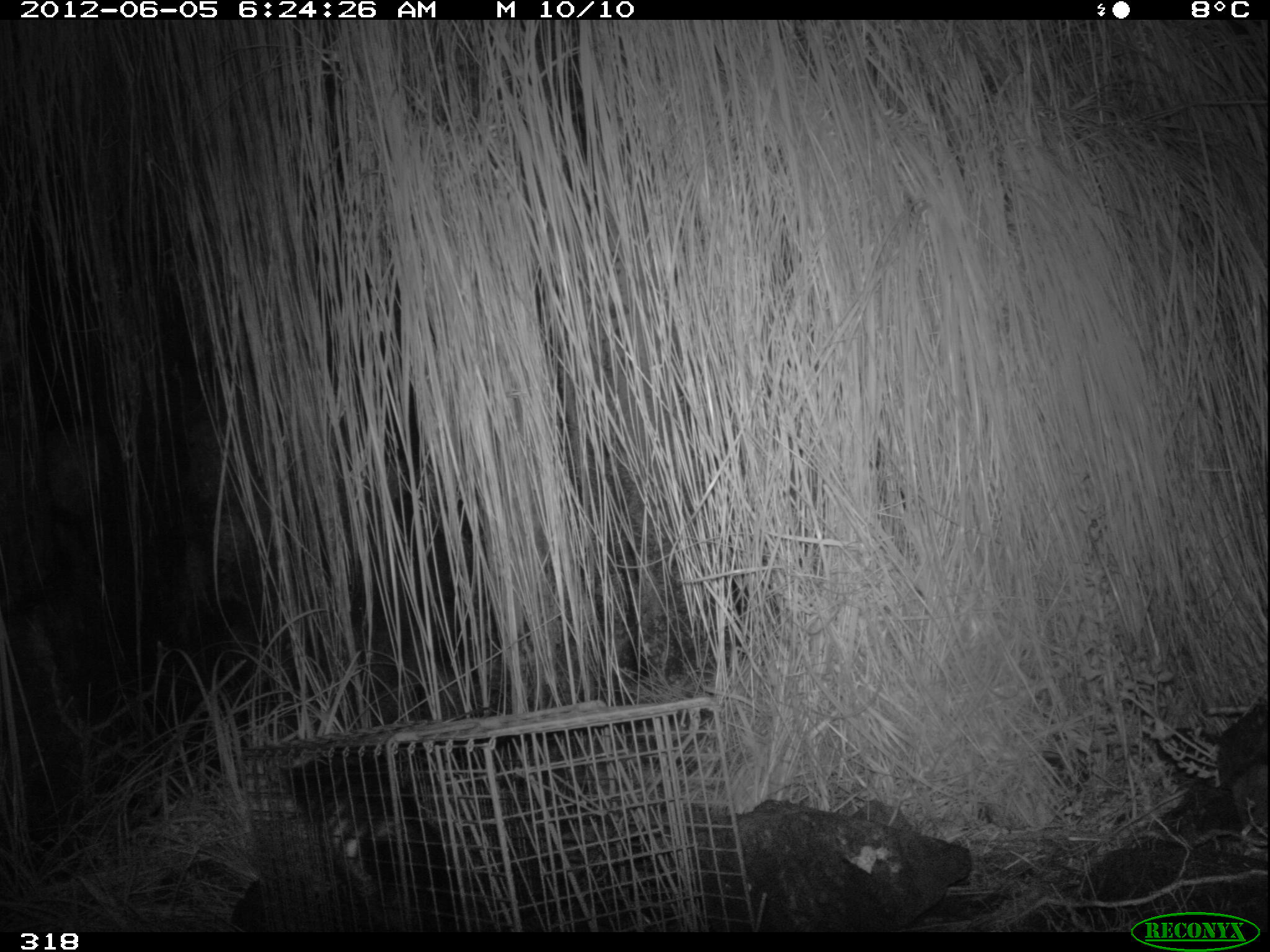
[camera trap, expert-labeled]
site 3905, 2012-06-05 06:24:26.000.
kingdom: Animalia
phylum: Chordata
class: Mammalia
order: Didelphimorphia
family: Didelphidae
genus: Didelphis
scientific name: Didelphis pernigra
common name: andean white-eared opossum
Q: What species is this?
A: Didelphis pernigra (andean white-eared opossum).